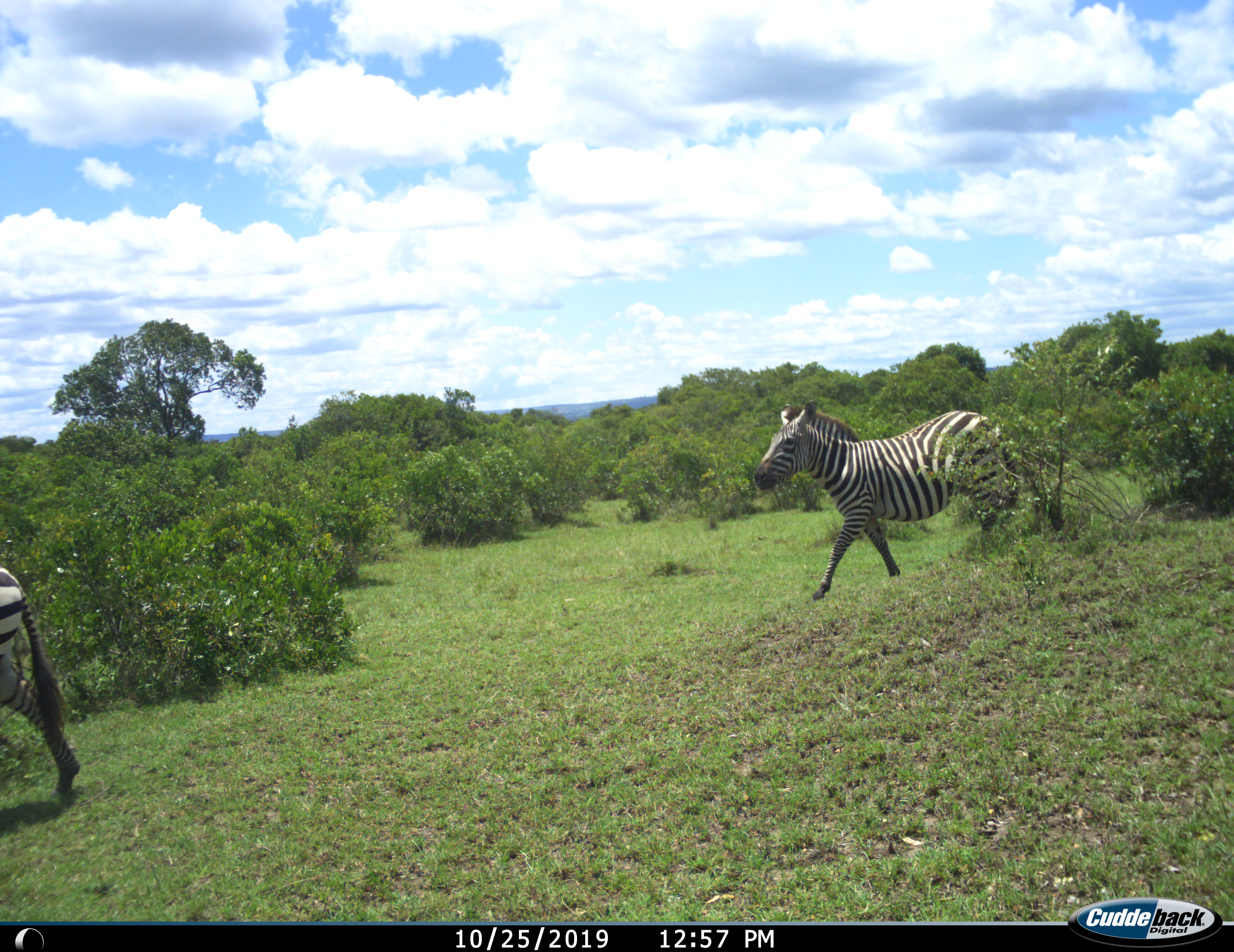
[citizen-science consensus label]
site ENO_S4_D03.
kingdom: Animalia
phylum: Chordata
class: Mammalia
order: Perissodactyla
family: Equidae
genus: Equus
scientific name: Equus quagga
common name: plains zebra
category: zebraplains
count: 2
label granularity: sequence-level